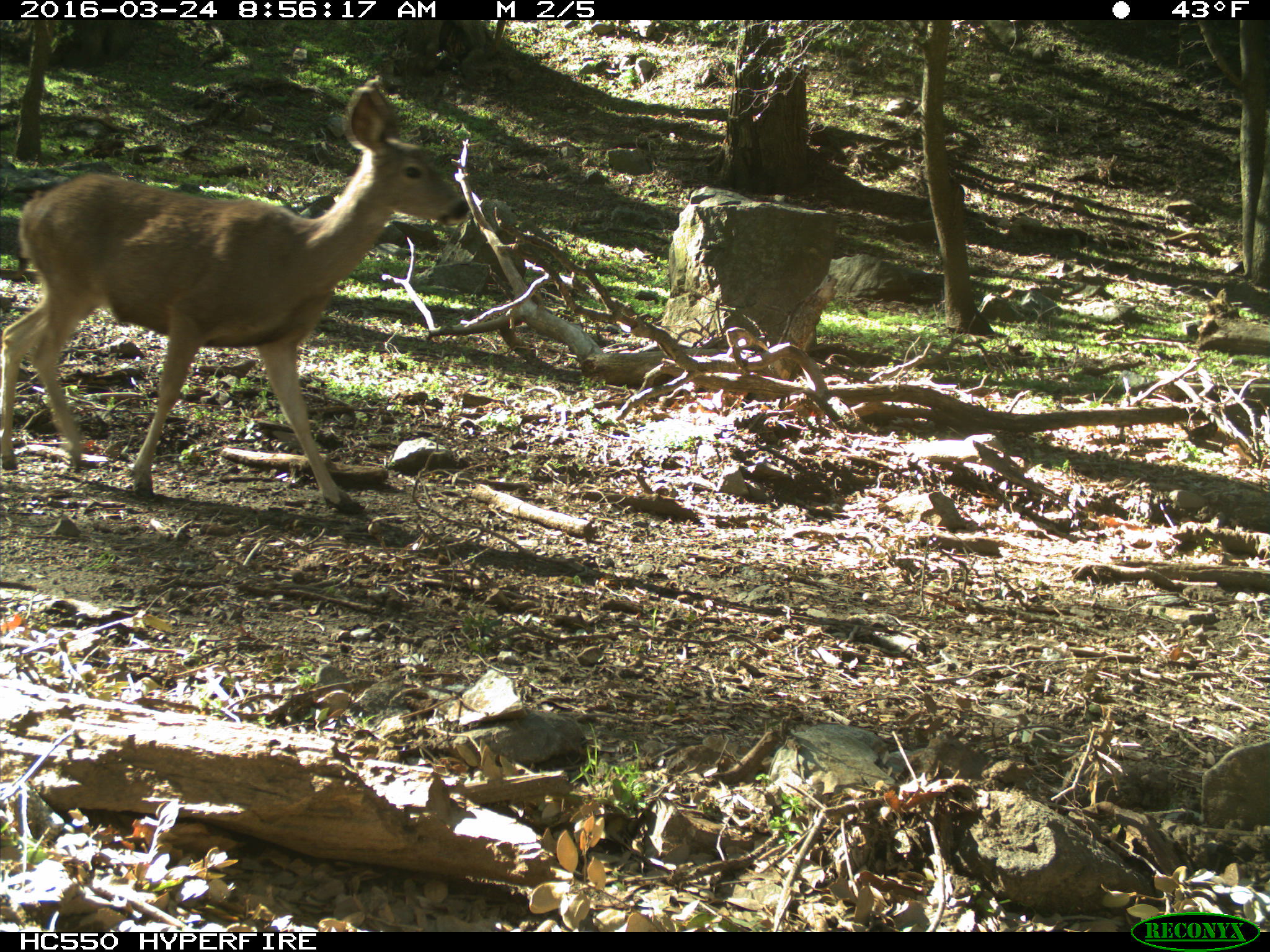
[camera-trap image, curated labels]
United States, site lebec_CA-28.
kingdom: Animalia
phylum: Chordata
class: Mammalia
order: Artiodactyla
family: Cervidae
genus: Odocoileus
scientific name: Odocoileus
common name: deer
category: unidentified deer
Unidentified deer (deer) (Odocoileus).